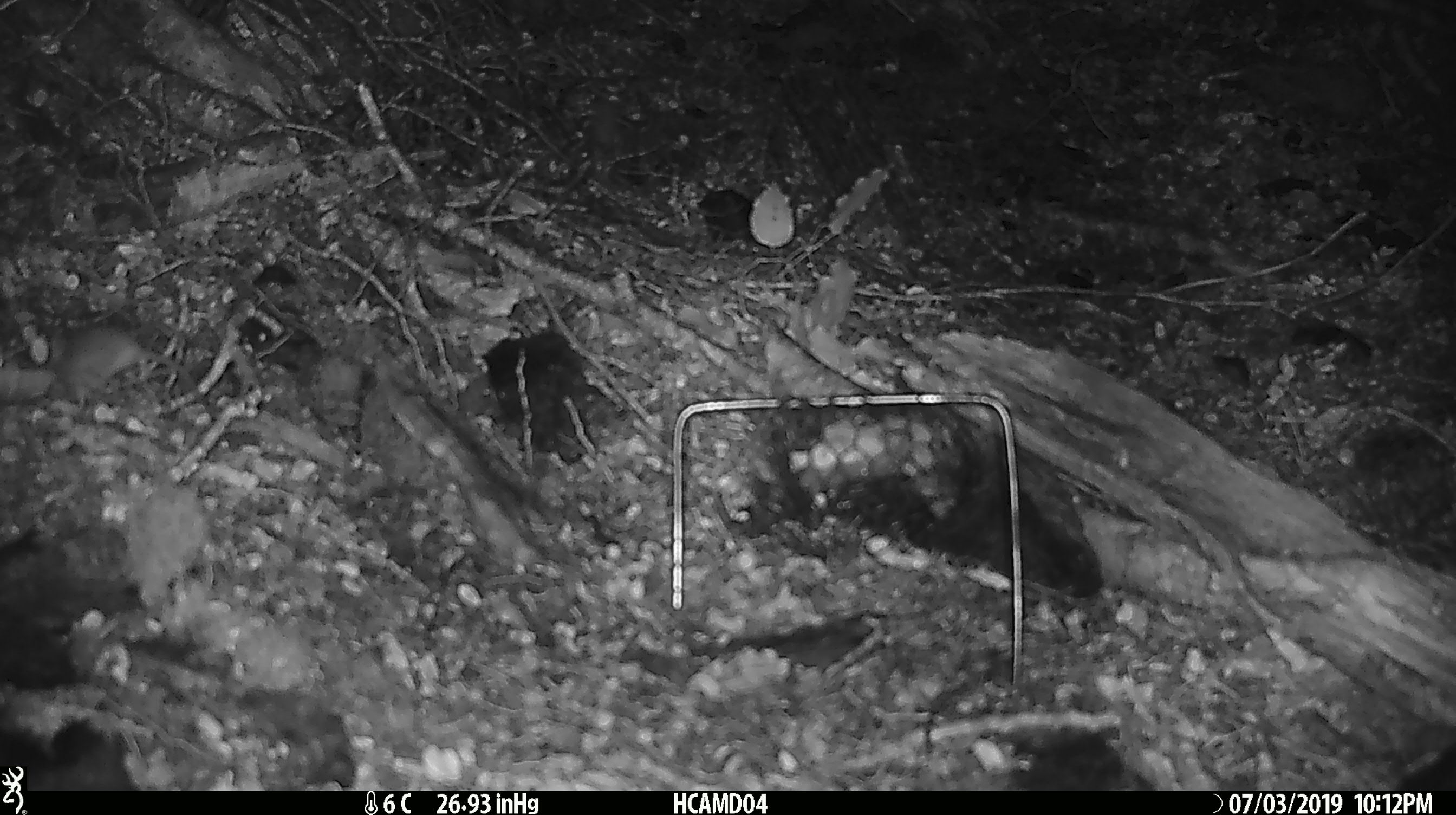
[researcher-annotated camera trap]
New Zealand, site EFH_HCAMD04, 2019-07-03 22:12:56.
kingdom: Animalia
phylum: Chordata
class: Mammalia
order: Rodentia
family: Muridae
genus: Mus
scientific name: Mus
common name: mouse